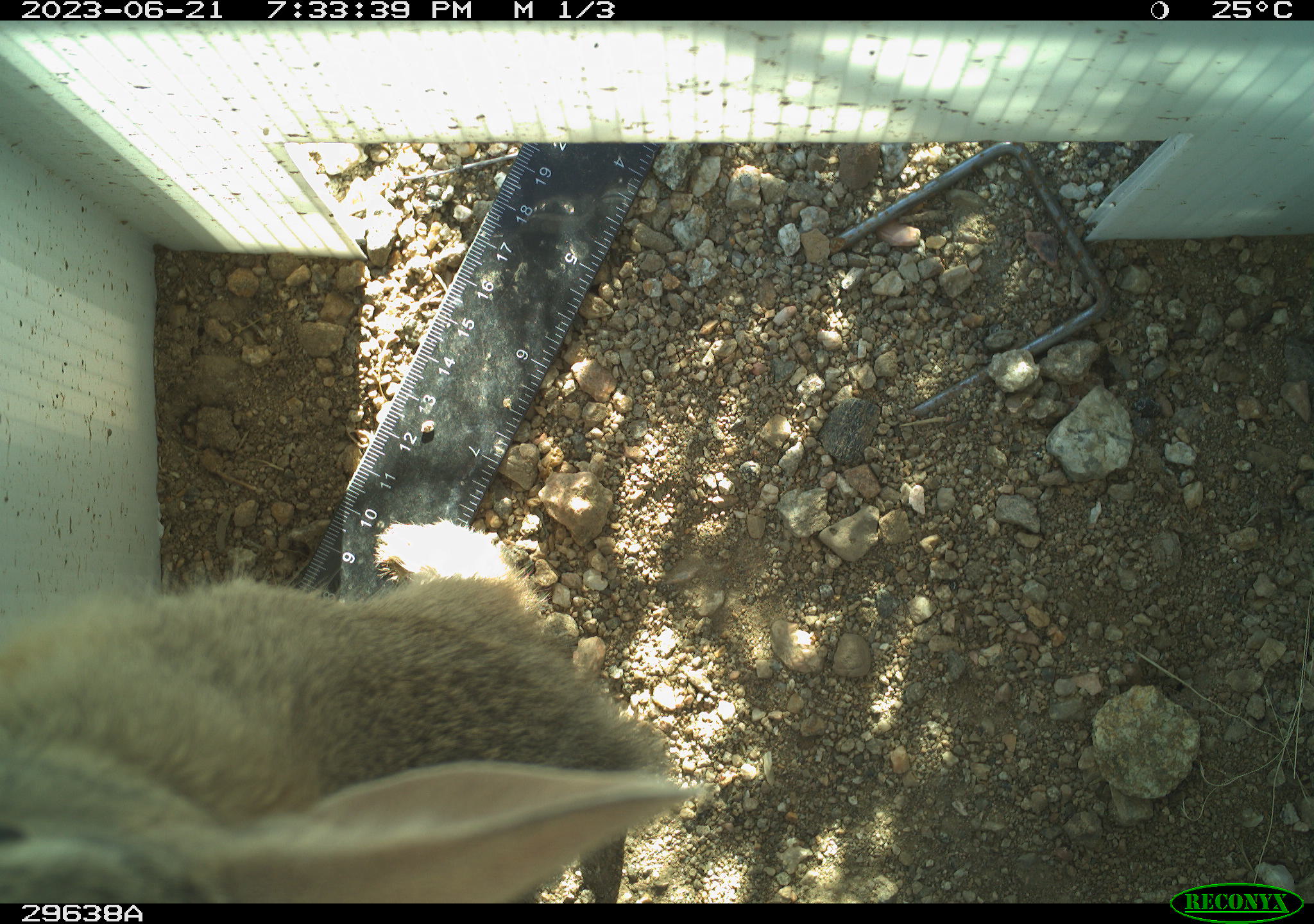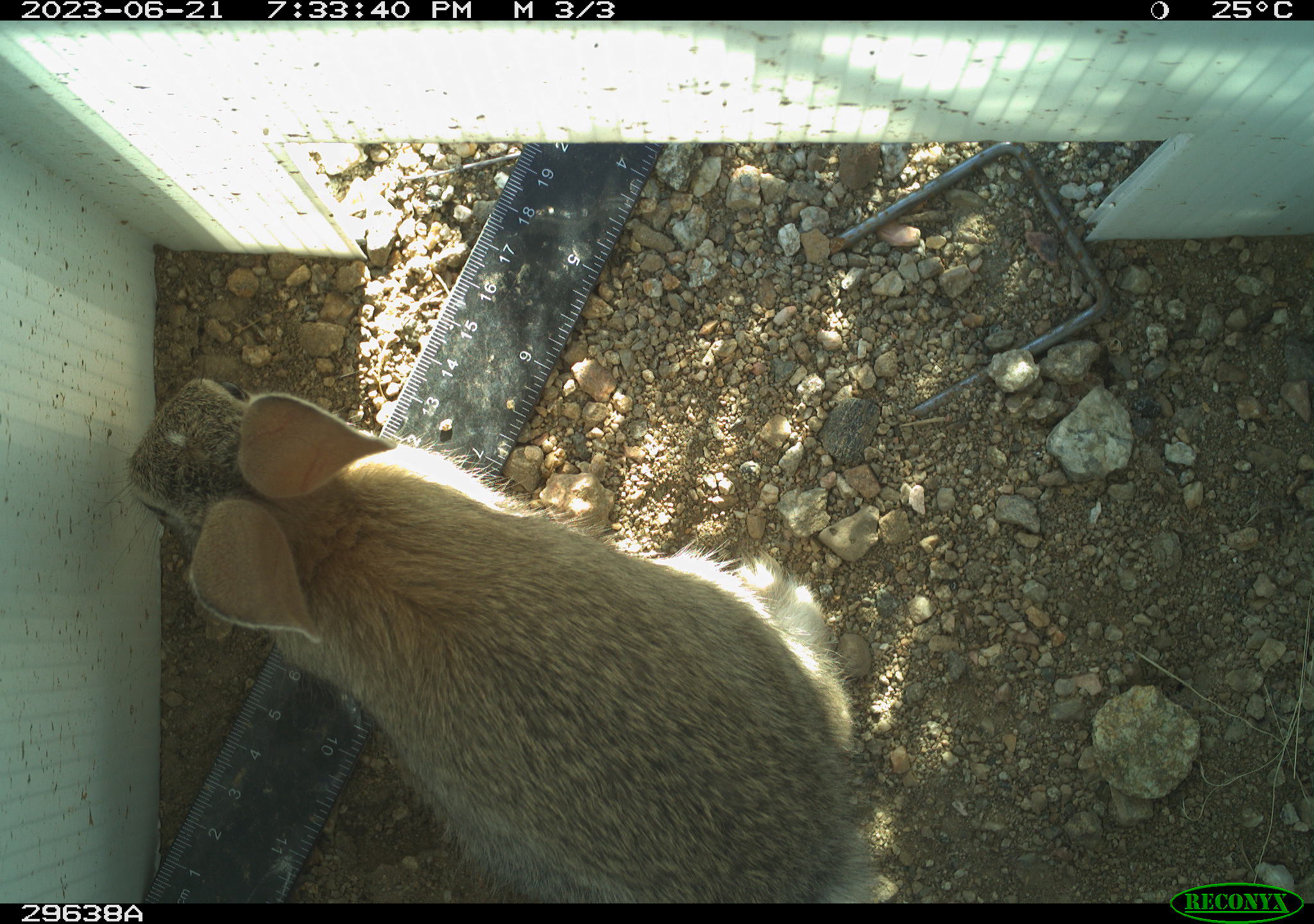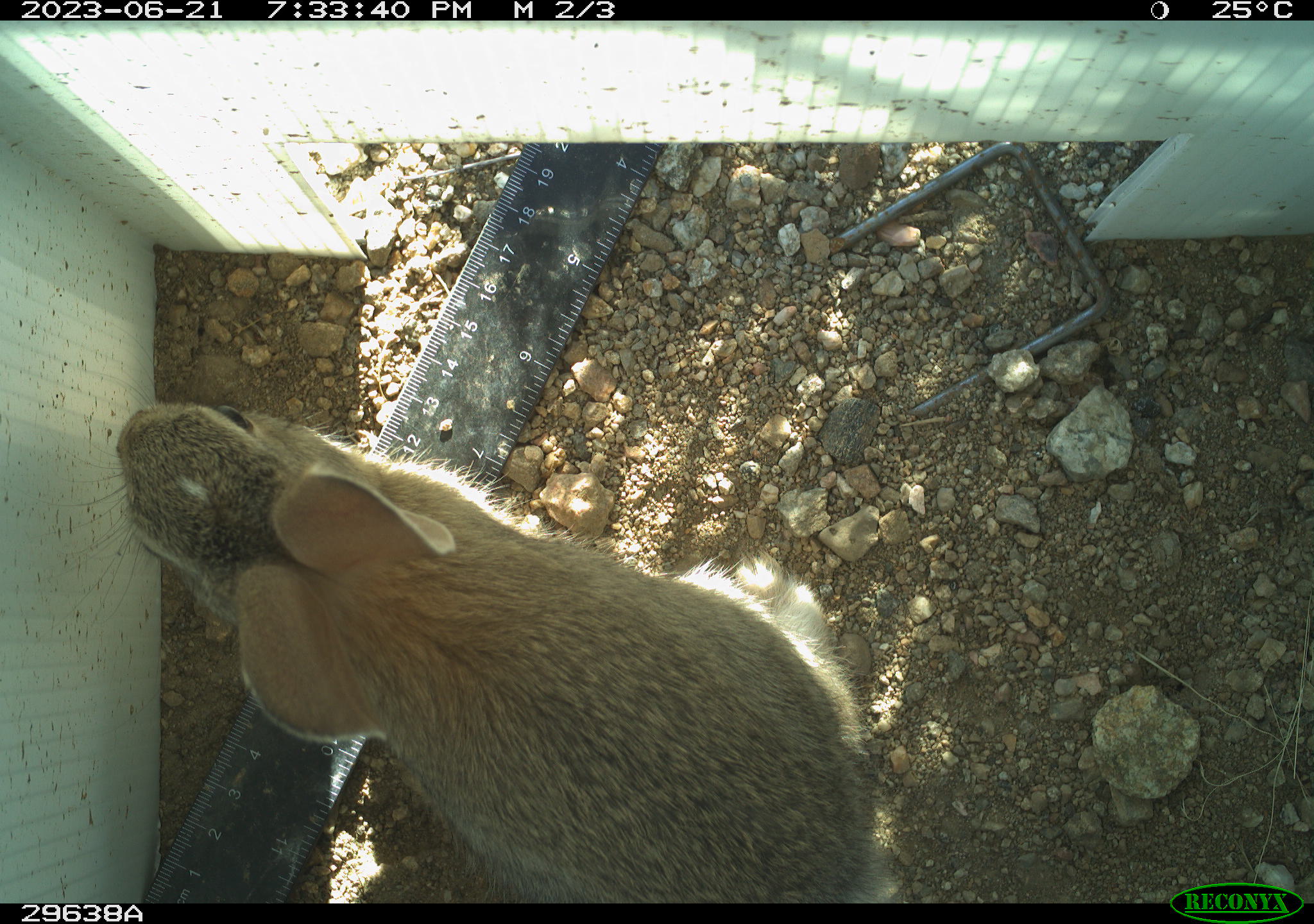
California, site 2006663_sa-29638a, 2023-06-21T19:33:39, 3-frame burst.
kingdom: Animalia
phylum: Chordata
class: Mammalia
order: Lagomorpha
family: Leporidae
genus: Sylvilagus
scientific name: Sylvilagus audubonii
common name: desert cottontail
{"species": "desert cottontail (Sylvilagus audubonii)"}